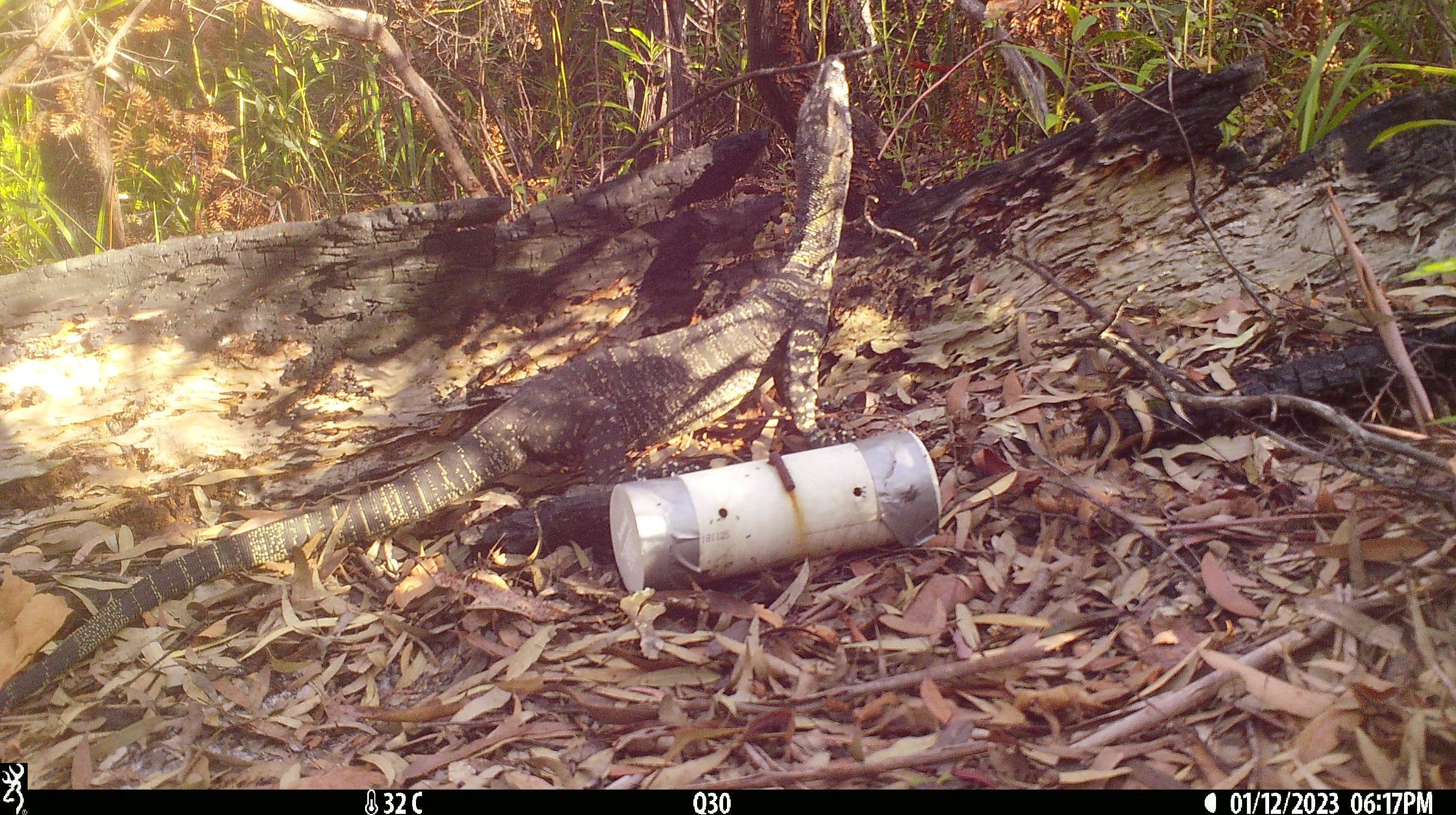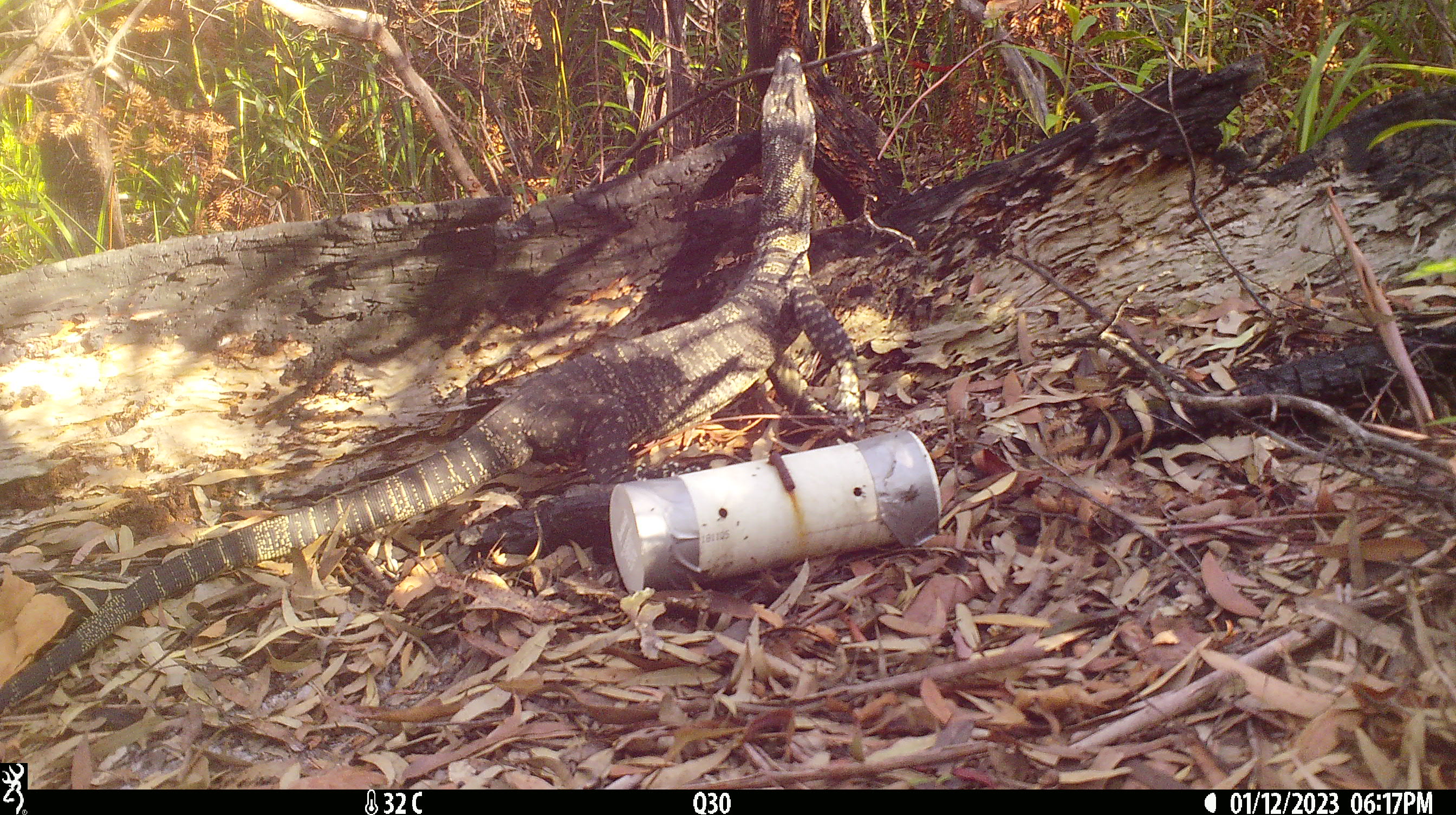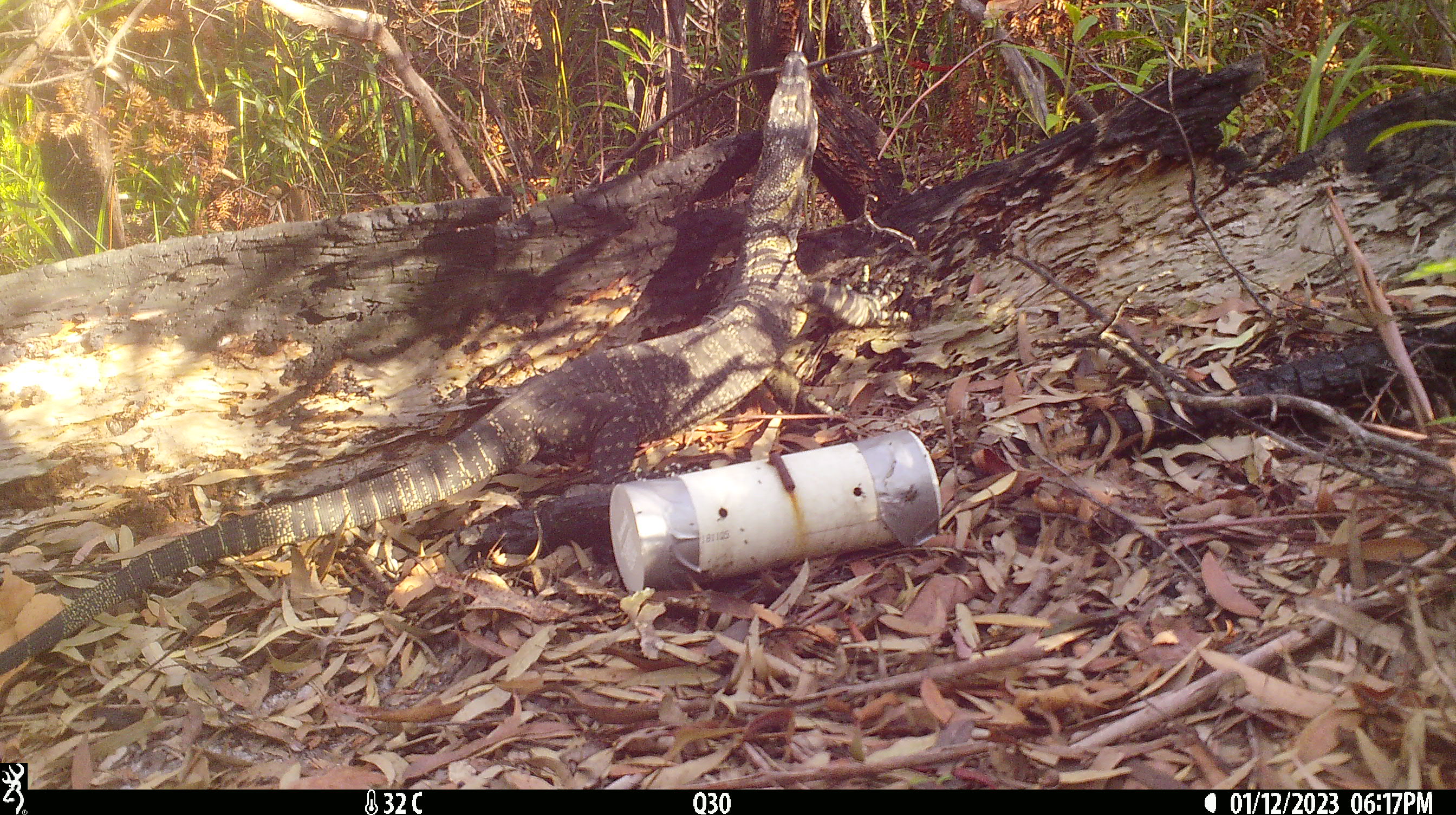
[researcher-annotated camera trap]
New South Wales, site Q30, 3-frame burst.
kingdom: Animalia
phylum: Chordata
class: Reptilia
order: Squamata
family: Varanidae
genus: Varanus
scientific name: Varanus varius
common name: lace monitor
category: goanna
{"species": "goanna (lace monitor) (Varanus varius)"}